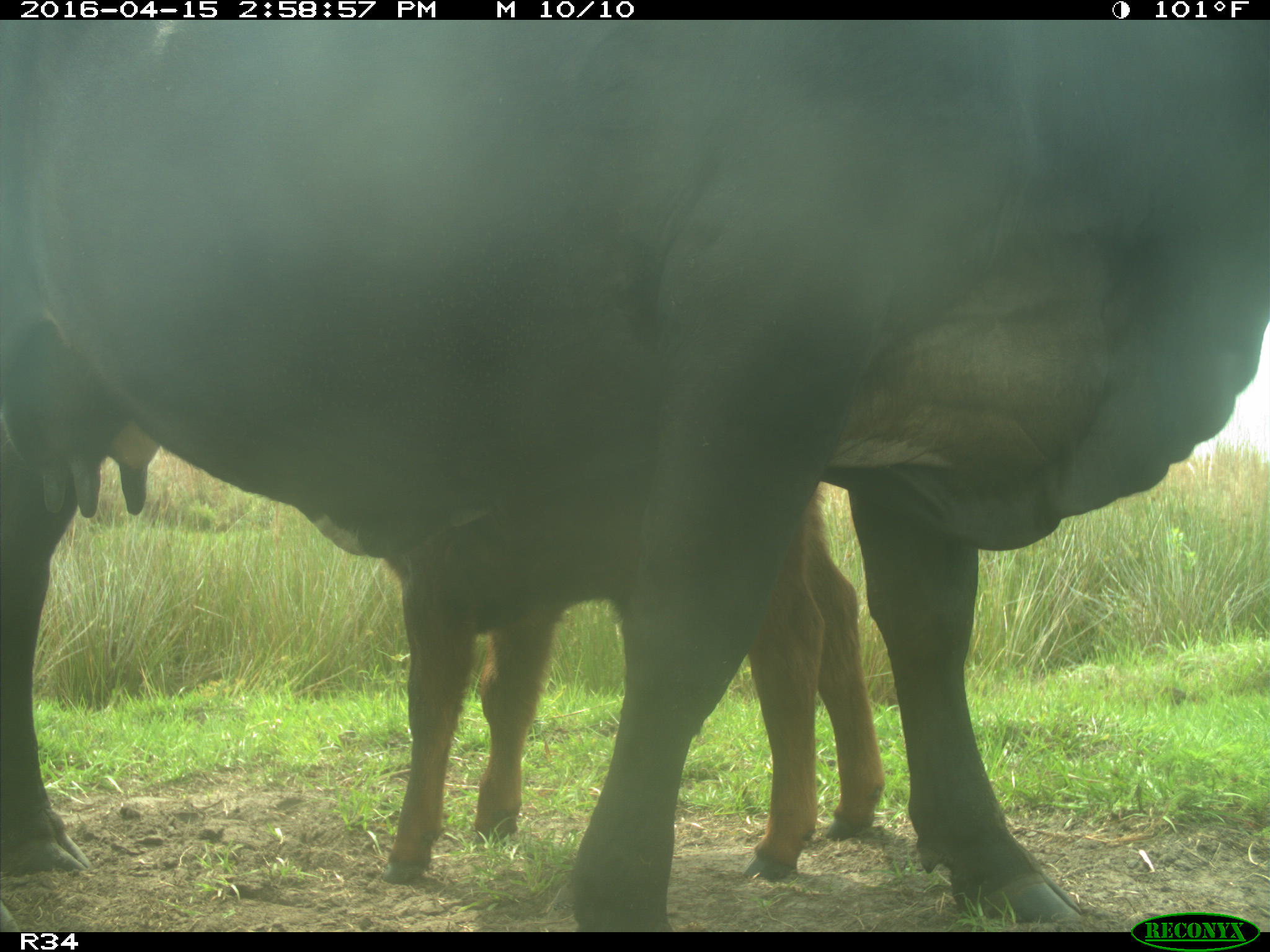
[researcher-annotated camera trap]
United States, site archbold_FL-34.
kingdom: Animalia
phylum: Chordata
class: Mammalia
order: Artiodactyla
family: Bovidae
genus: Bos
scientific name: Bos taurus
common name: domestic cow